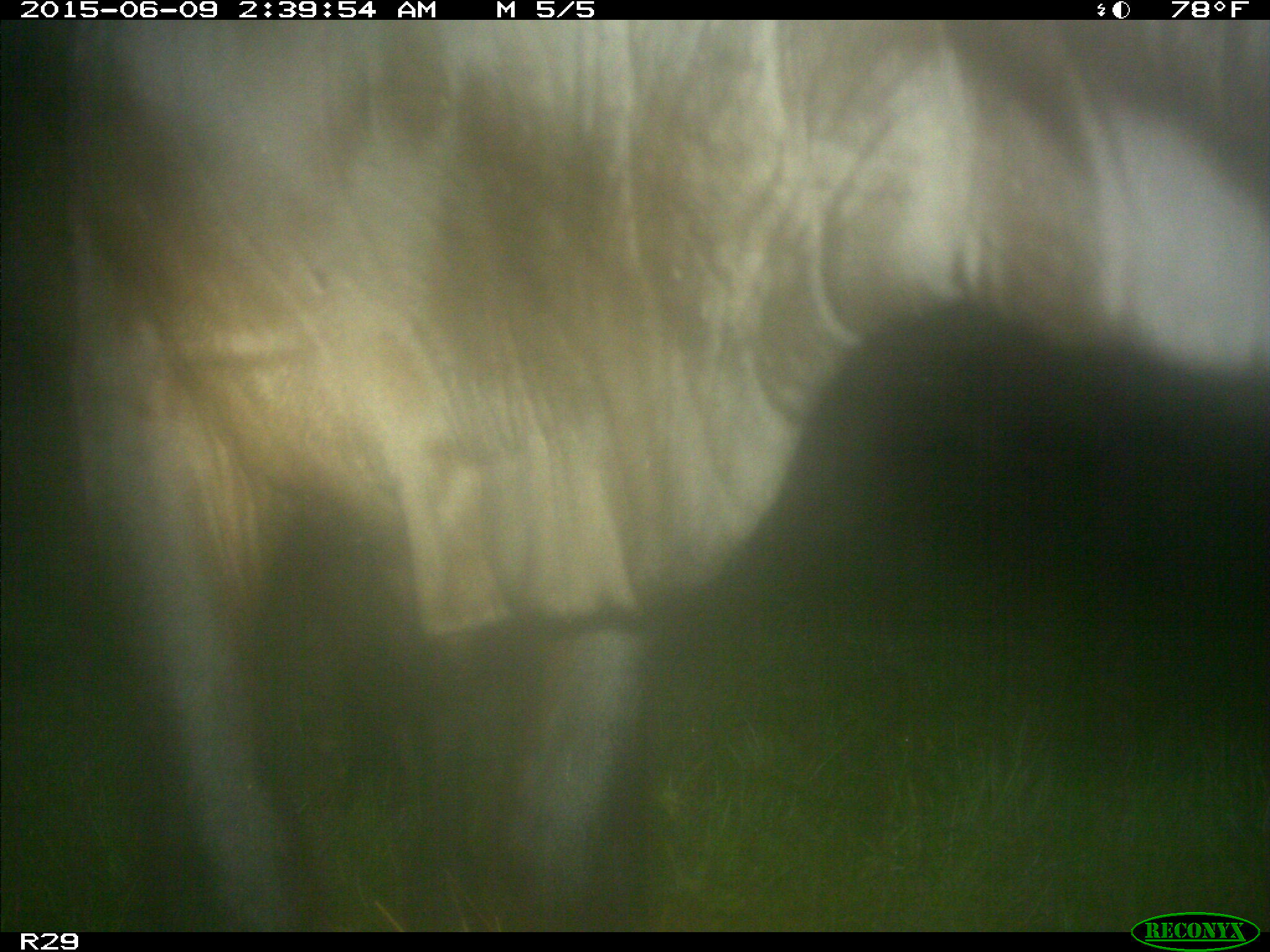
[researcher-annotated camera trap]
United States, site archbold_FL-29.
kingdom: Animalia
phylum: Chordata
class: Mammalia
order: Artiodactyla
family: Bovidae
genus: Bos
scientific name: Bos taurus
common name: domestic cow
Bos taurus (domestic cow).